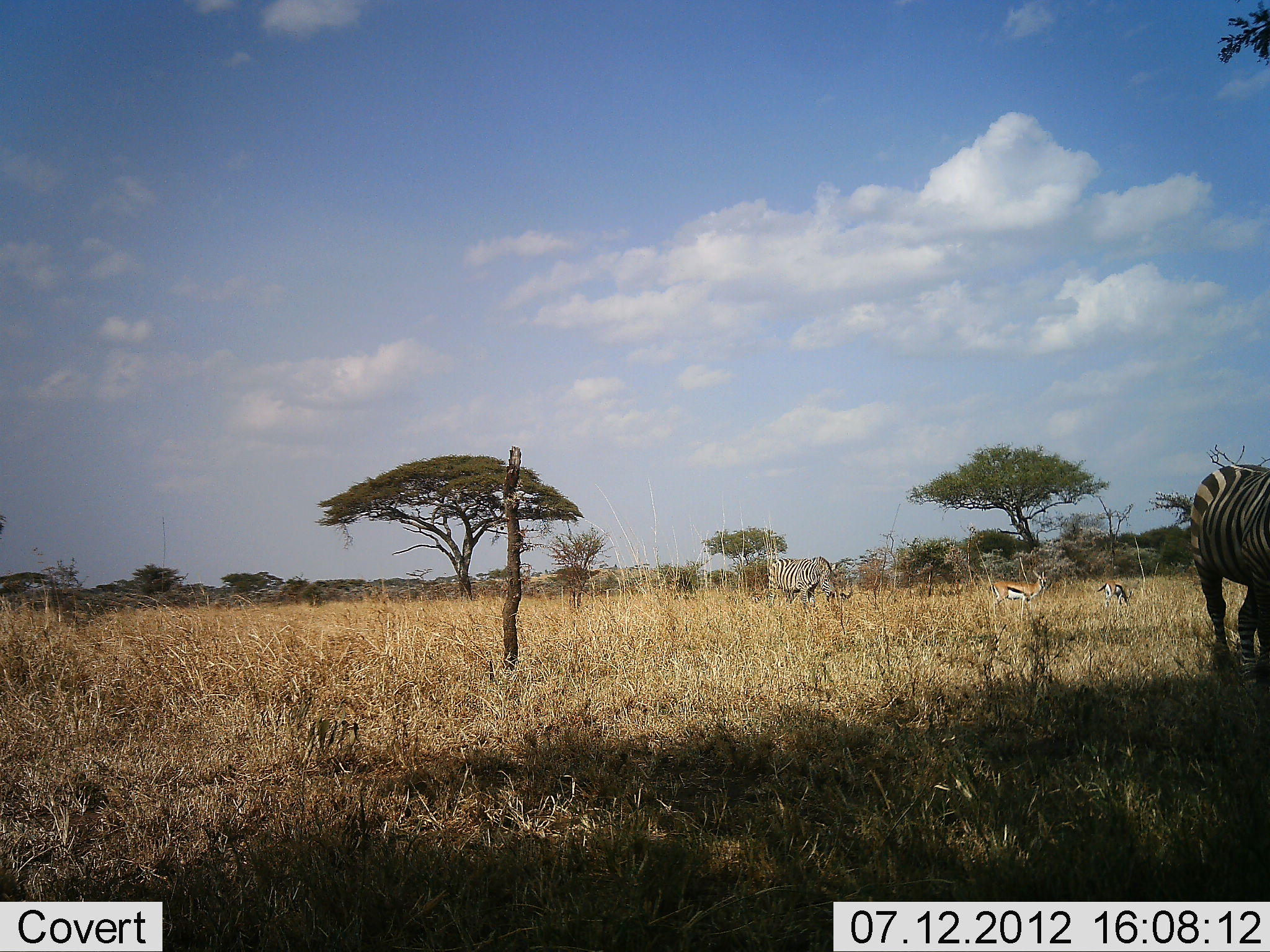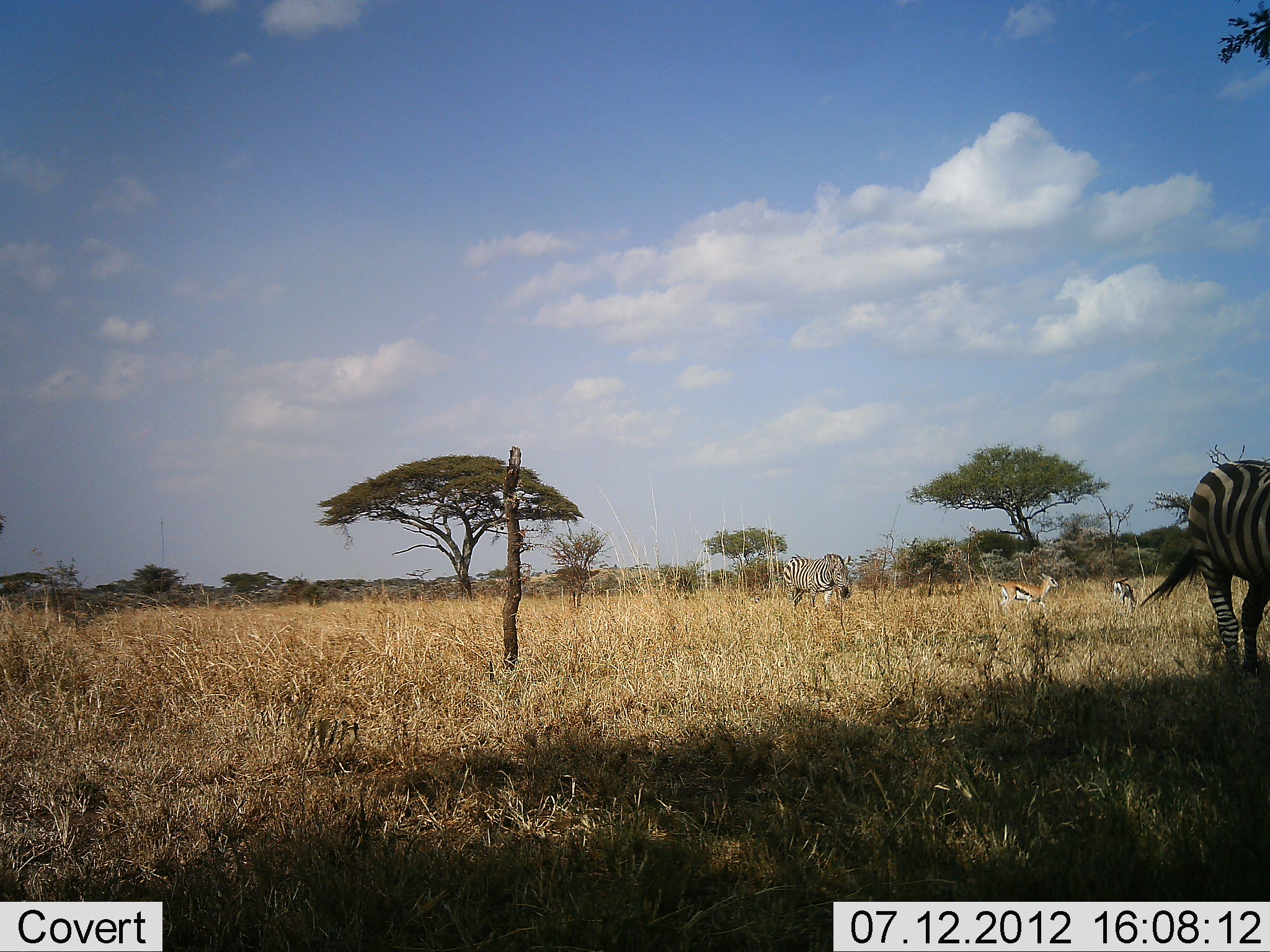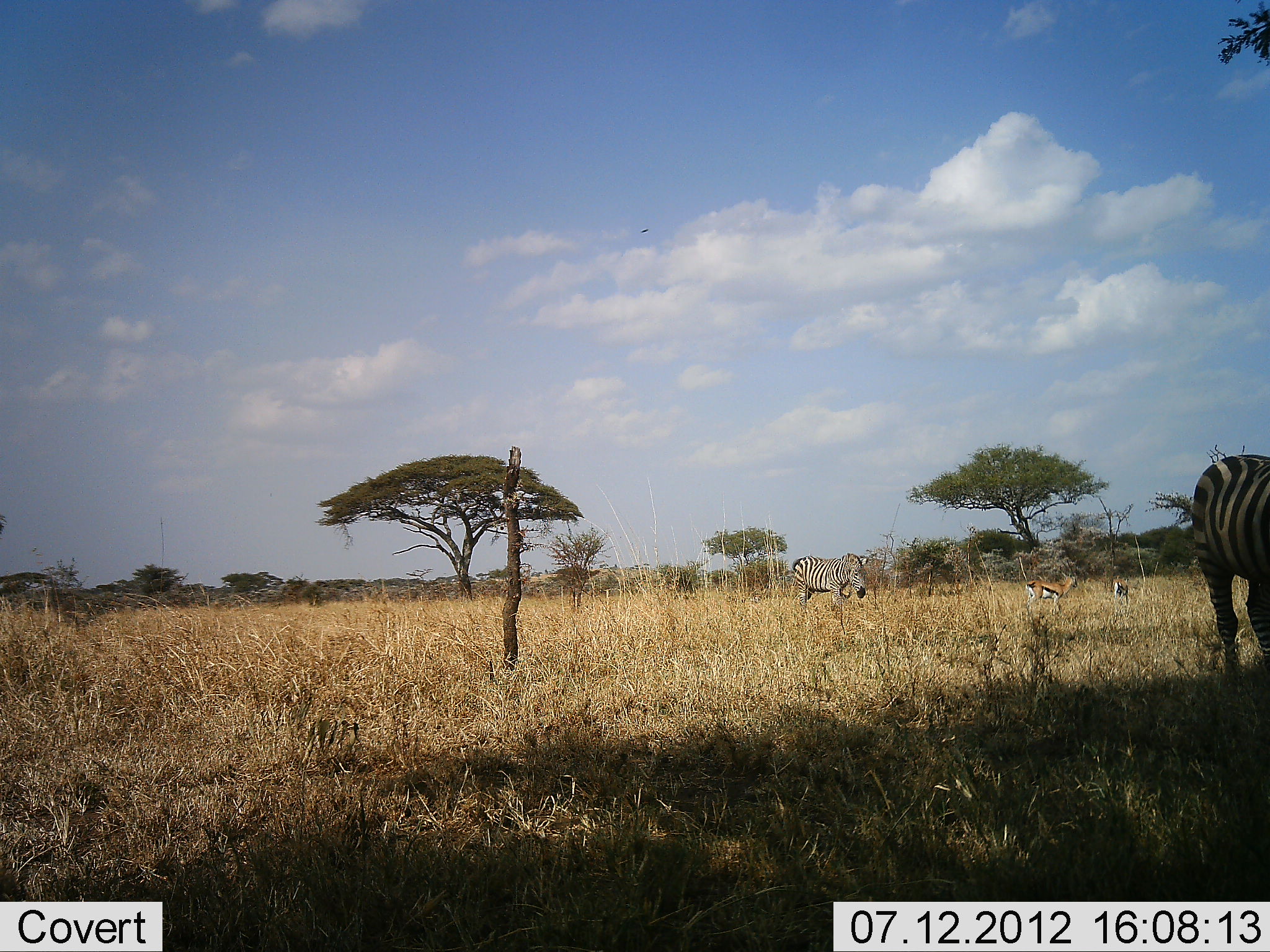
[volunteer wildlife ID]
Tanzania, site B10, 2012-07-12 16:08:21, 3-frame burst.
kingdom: Animalia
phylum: Chordata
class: Mammalia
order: Artiodactyla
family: Bovidae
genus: Eudorcas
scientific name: Eudorcas thomsonii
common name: thomson's gazelle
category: gazellethomsons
Gazellethomsons (thomson's gazelle) (Eudorcas thomsonii), count 2. Behavior (volunteer vote fractions): standing 50%, resting 10%, moving 60%, interacting 0%. Young present (vote fraction): 0%. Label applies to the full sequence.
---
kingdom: Animalia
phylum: Chordata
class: Mammalia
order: Perissodactyla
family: Equidae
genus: Equus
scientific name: Equus quagga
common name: plains zebra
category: zebra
Zebra (plains zebra) (Equus quagga), count 2. Behavior (volunteer vote fractions): standing 18%, resting 0%, moving 91%, interacting 0%. Young present (vote fraction): 0%. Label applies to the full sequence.